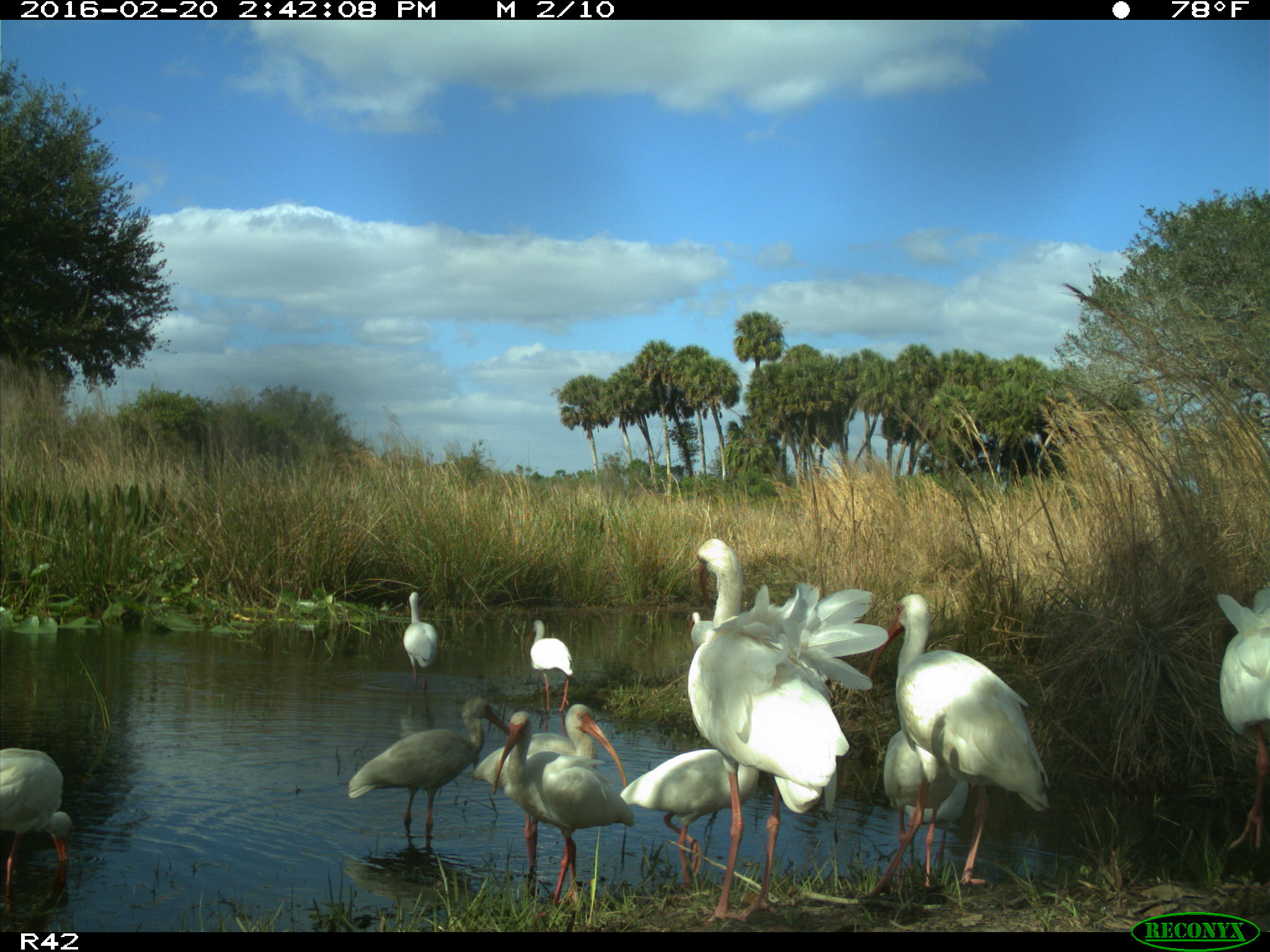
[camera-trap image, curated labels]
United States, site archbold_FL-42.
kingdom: Animalia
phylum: Chordata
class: Aves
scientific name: Aves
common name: birds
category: unidentified bird